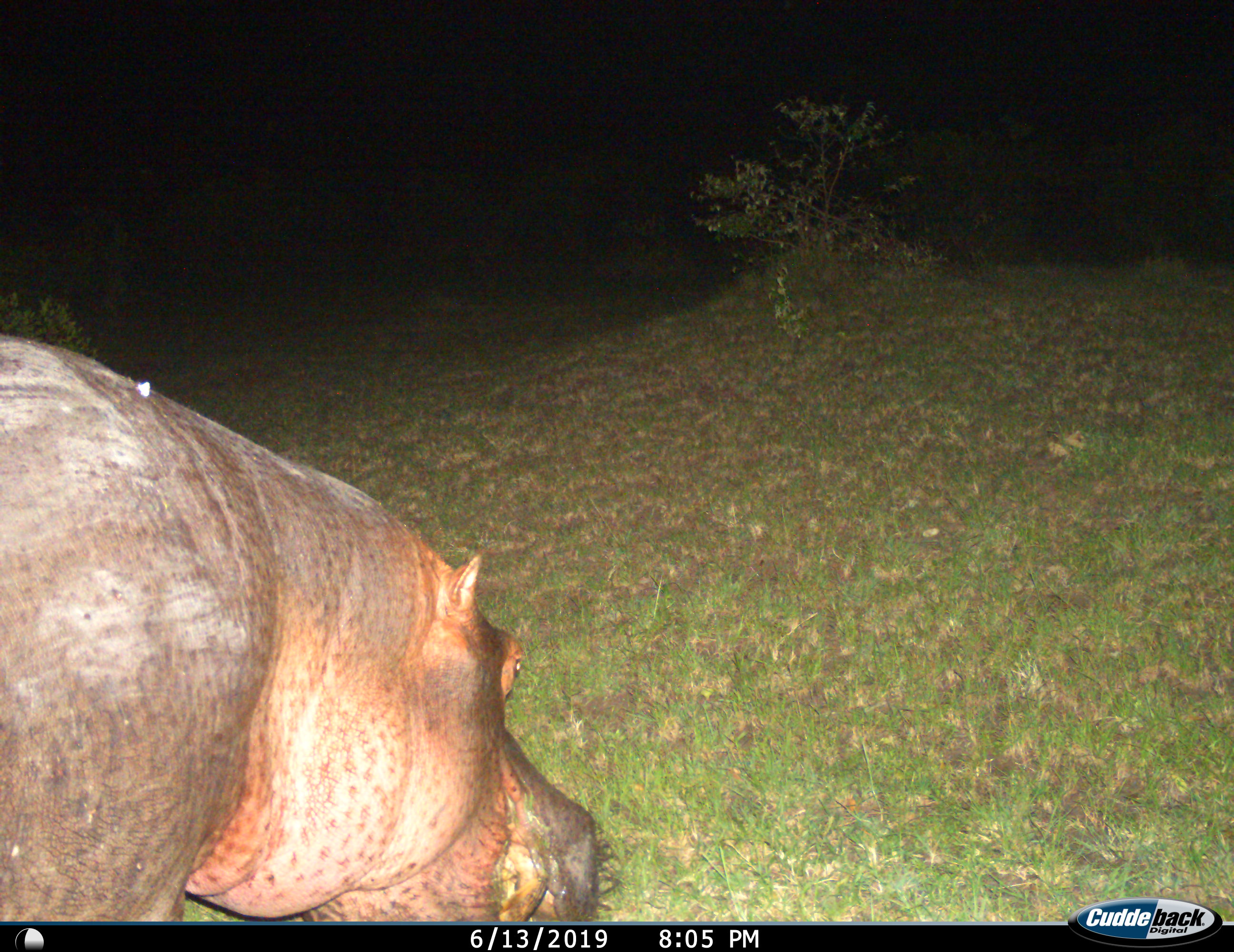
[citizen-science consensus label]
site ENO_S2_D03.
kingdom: Animalia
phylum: Chordata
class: Mammalia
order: Artiodactyla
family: Hippopotamidae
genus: Hippopotamus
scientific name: Hippopotamus amphibius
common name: hippopotamus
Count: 1.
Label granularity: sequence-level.